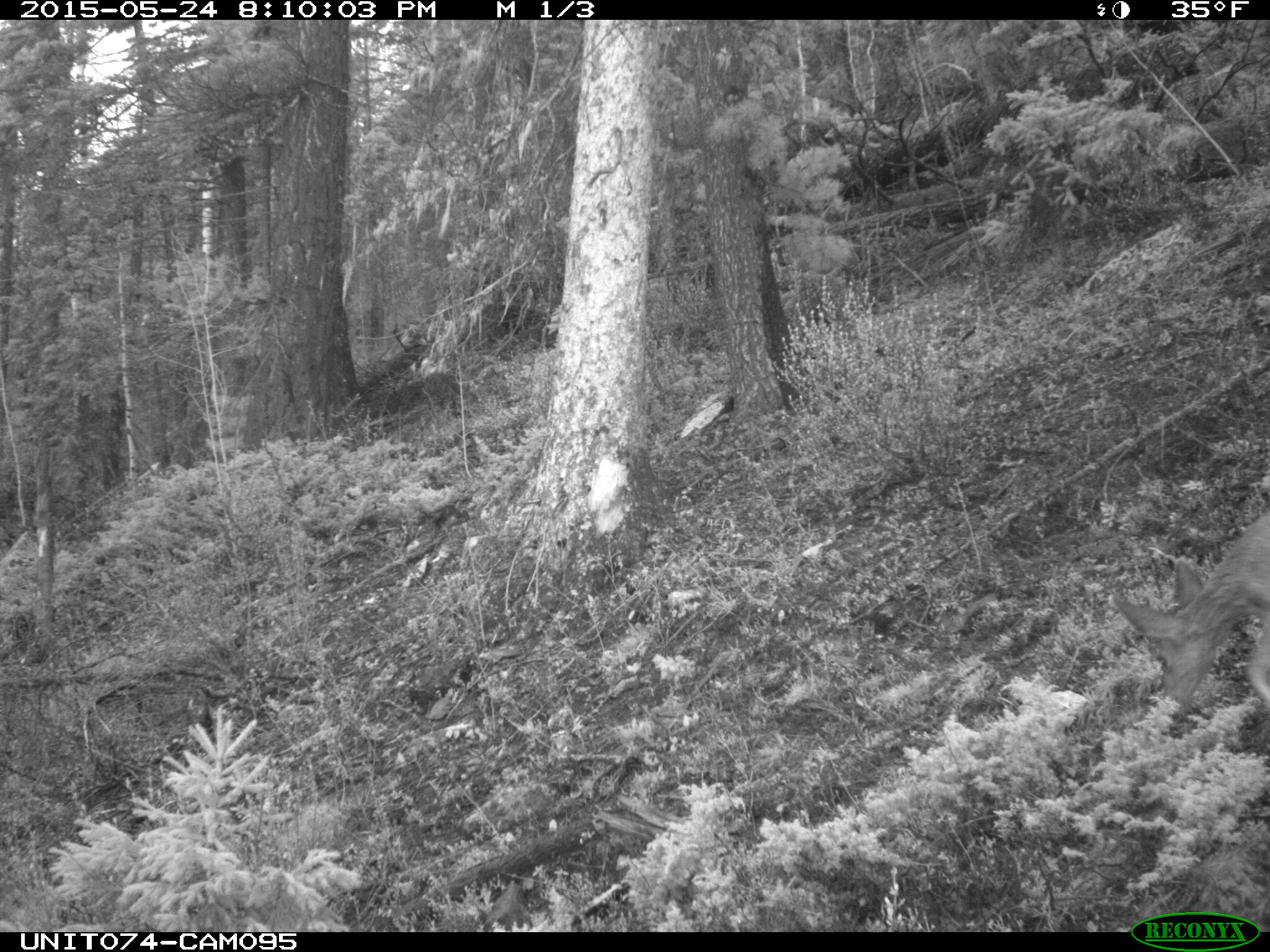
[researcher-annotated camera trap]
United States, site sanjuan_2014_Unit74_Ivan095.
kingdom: Animalia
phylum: Chordata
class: Mammalia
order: Artiodactyla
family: Cervidae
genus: Odocoileus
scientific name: Odocoileus hemionus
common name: mule deer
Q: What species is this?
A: Odocoileus hemionus (mule deer).